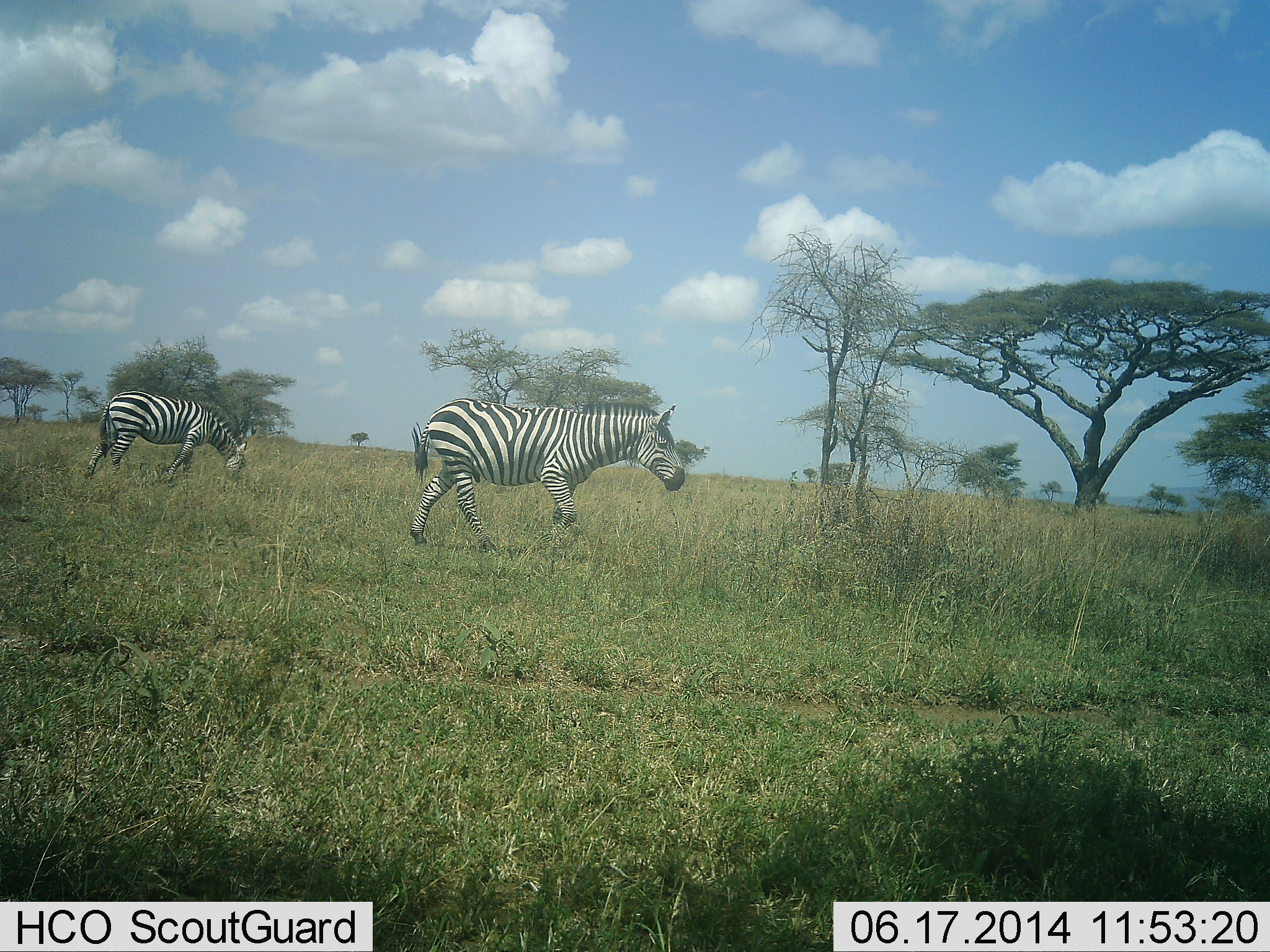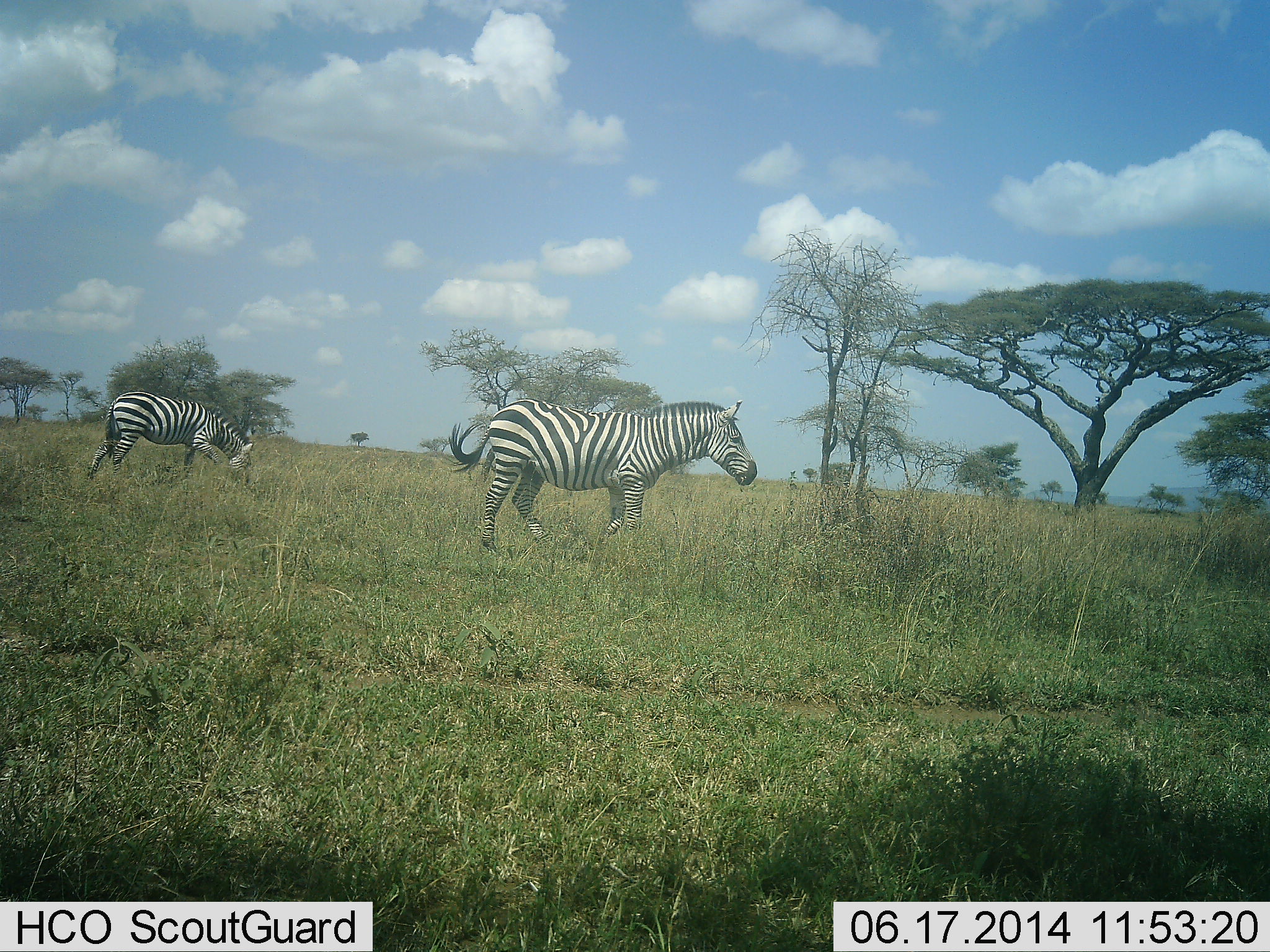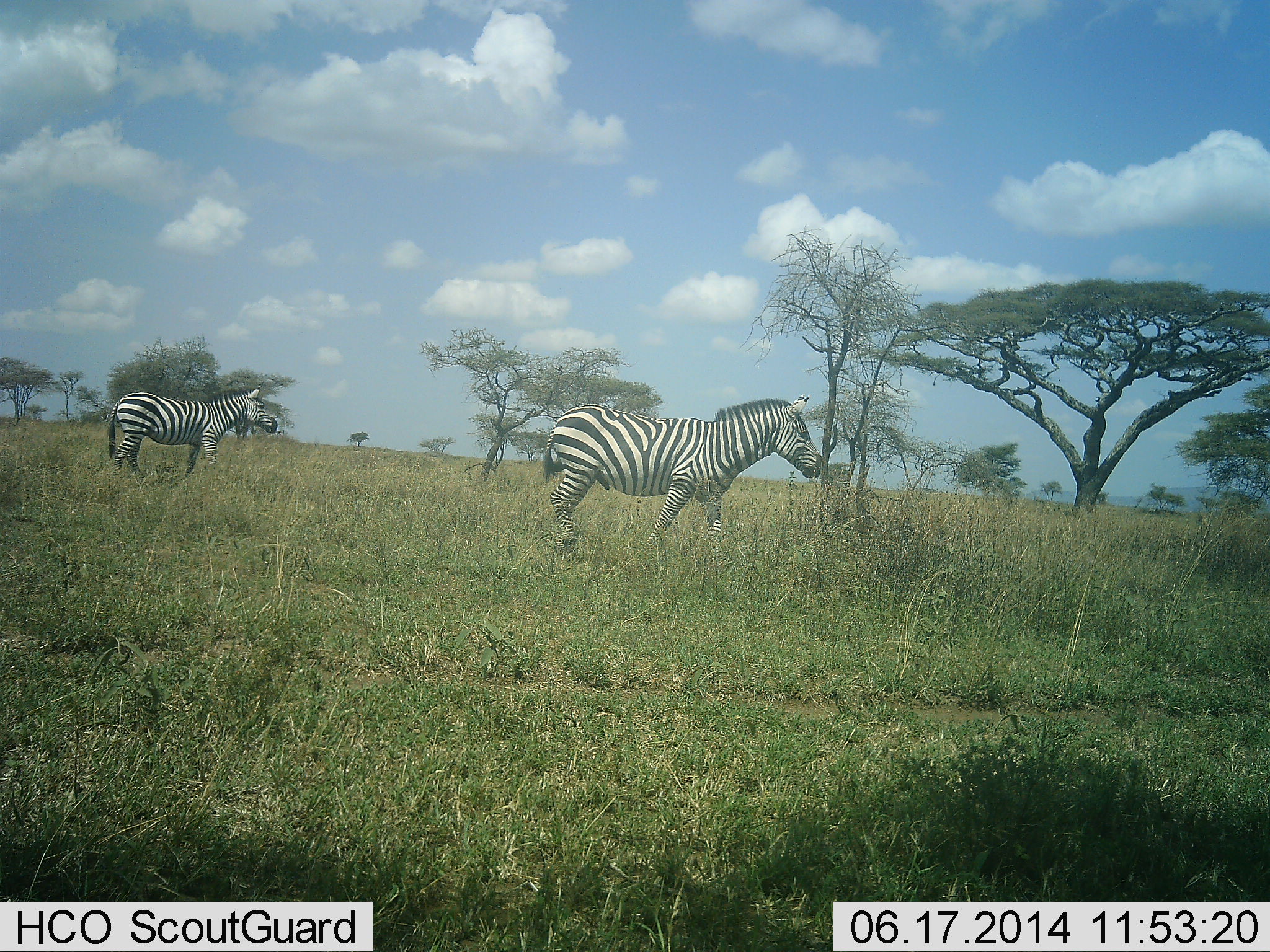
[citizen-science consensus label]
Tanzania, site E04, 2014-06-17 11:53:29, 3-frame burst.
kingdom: Animalia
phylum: Chordata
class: Mammalia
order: Perissodactyla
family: Equidae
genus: Equus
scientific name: Equus quagga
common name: plains zebra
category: zebra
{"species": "zebra (plains zebra) (Equus quagga)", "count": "2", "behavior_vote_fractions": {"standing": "20%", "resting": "0%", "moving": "80%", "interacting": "0%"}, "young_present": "0%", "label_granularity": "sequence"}